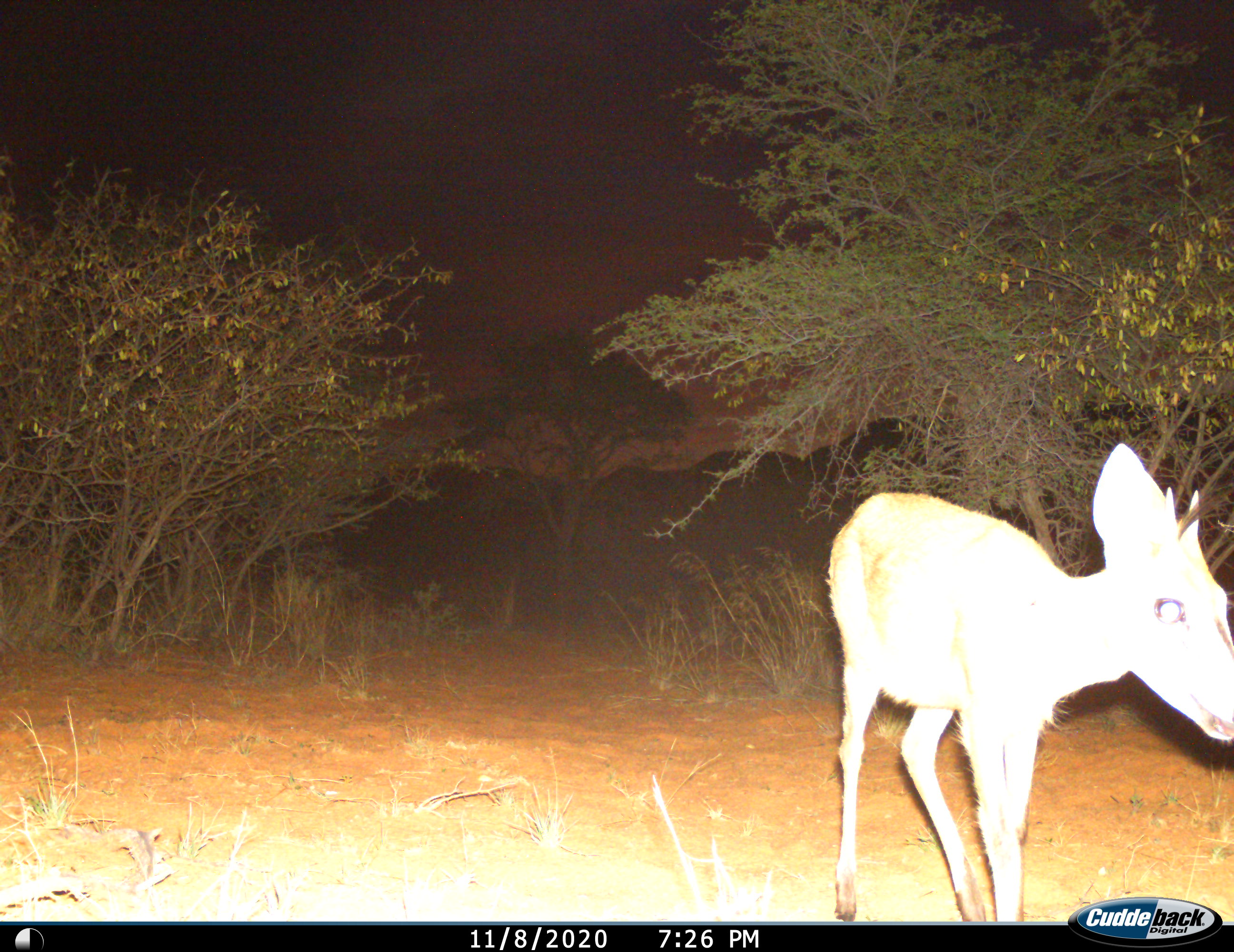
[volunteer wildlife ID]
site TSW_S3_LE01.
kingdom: Animalia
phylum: Chordata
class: Mammalia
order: Artiodactyla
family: Bovidae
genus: Sylvicapra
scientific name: Sylvicapra grimmia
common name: common duiker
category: duikercommongrey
Duikercommongrey (common duiker) (Sylvicapra grimmia), count 1. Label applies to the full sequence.